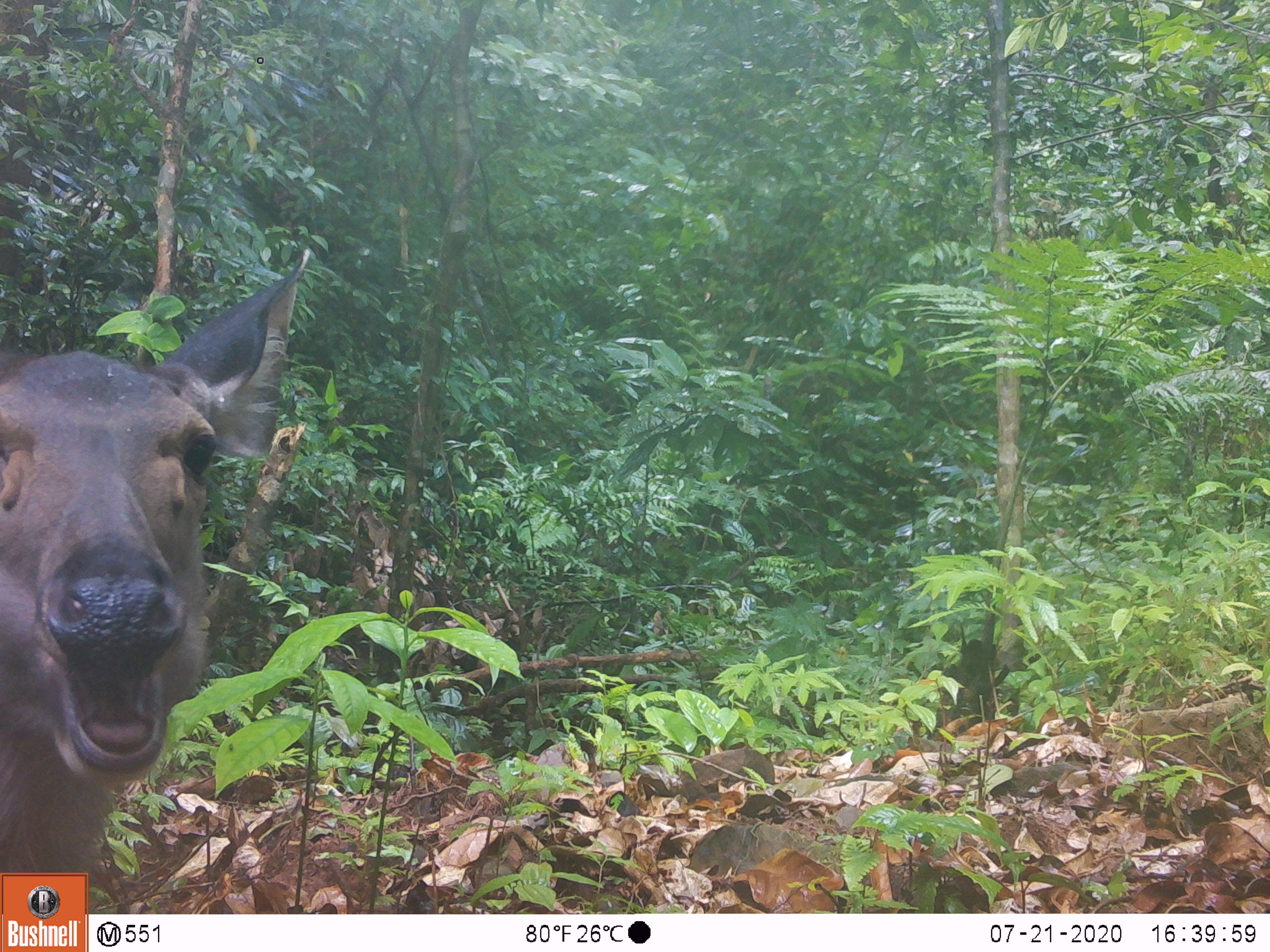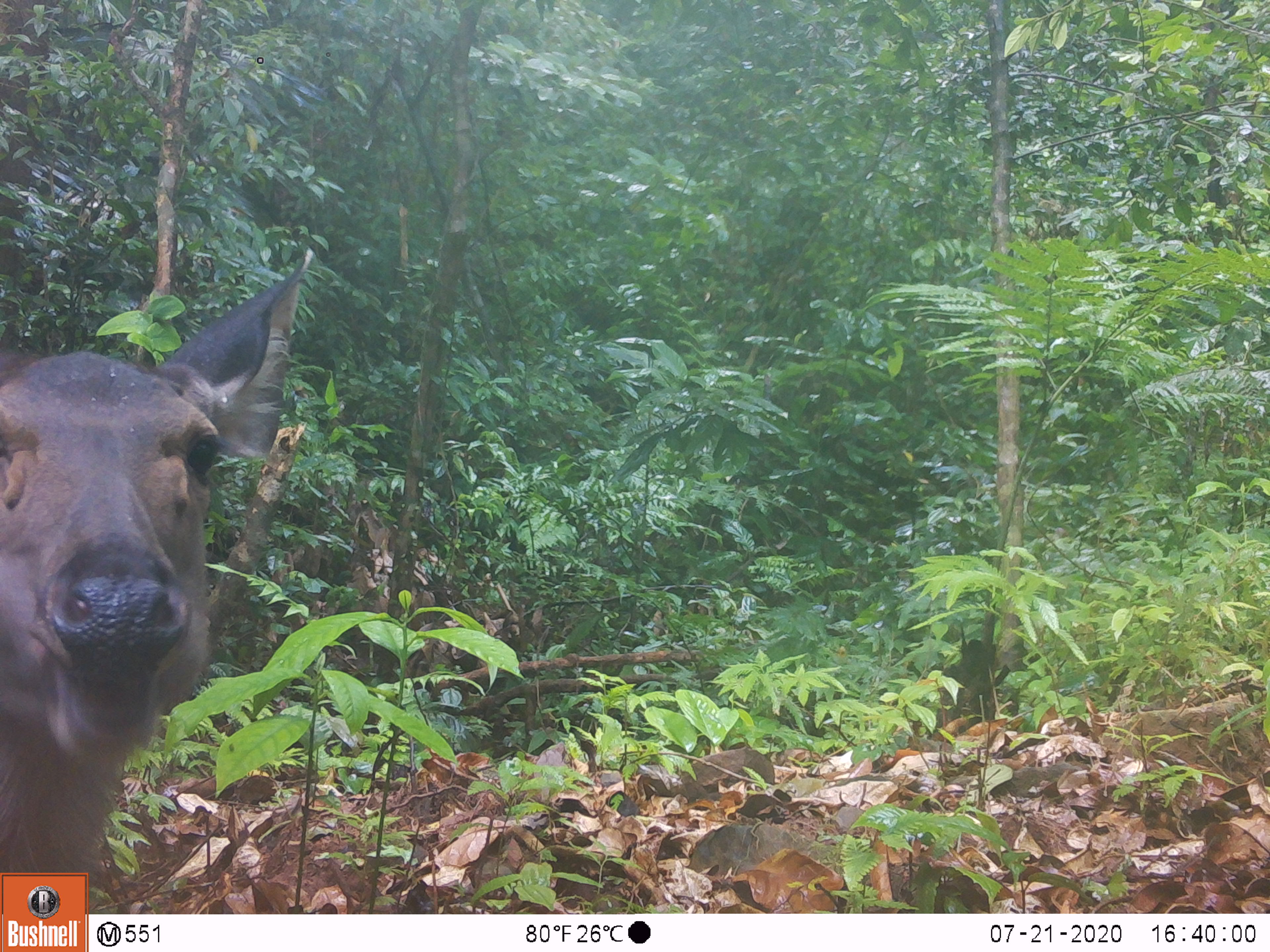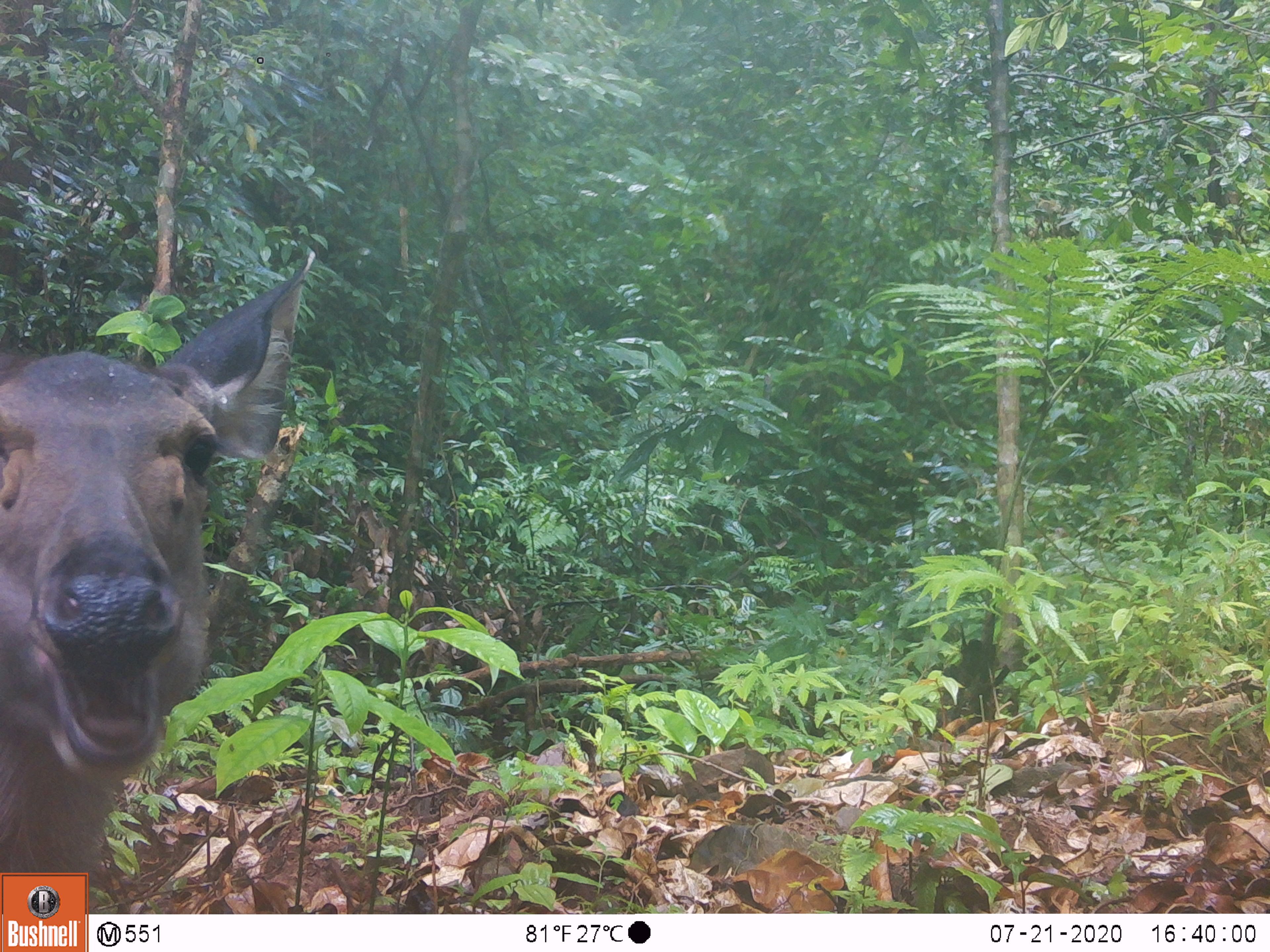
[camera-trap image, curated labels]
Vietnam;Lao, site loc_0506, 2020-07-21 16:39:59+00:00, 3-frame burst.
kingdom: Animalia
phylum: Chordata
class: Mammalia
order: Artiodactyla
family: Cervidae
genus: Rusa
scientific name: Rusa unicolor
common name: sambar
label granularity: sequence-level